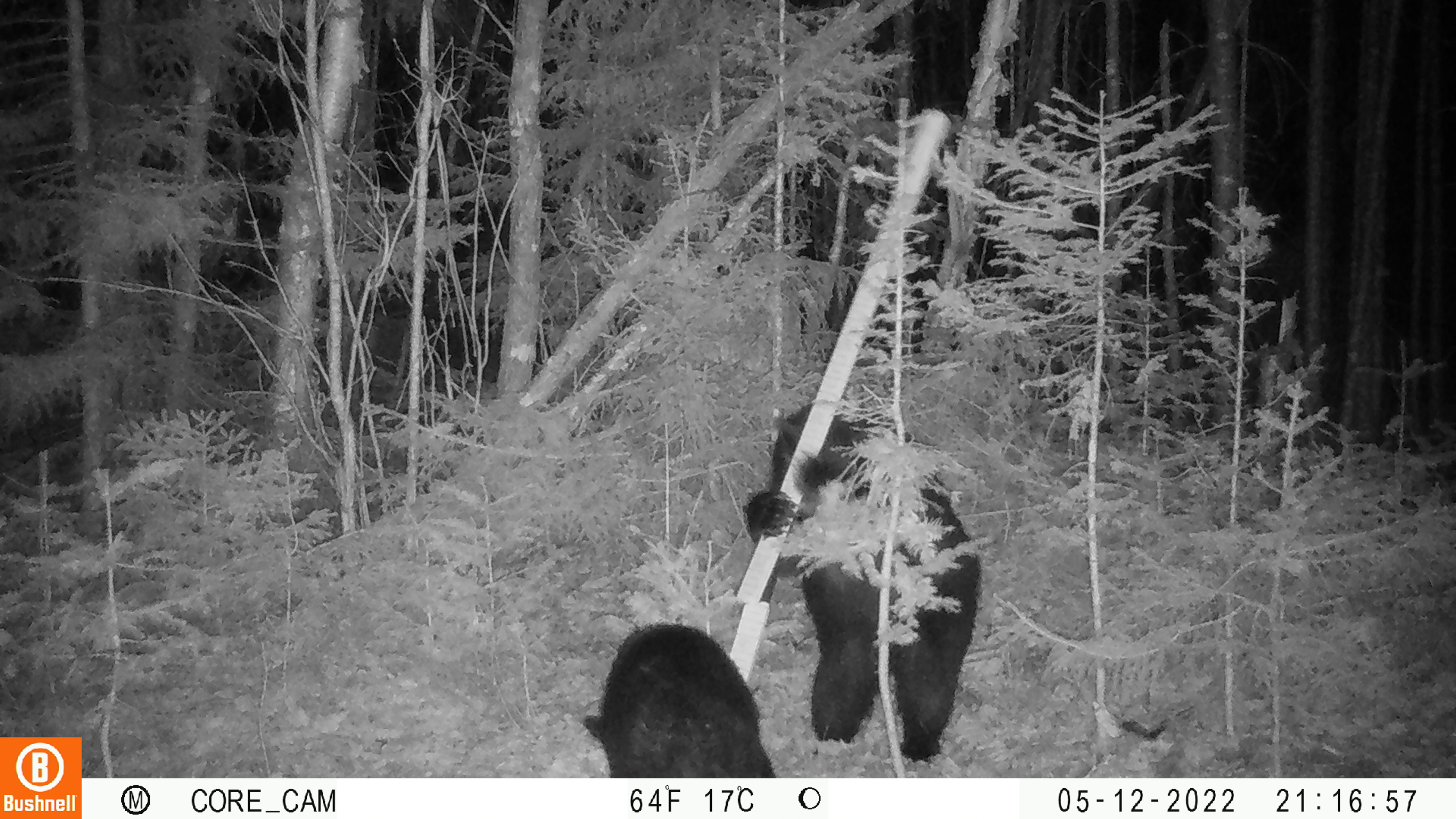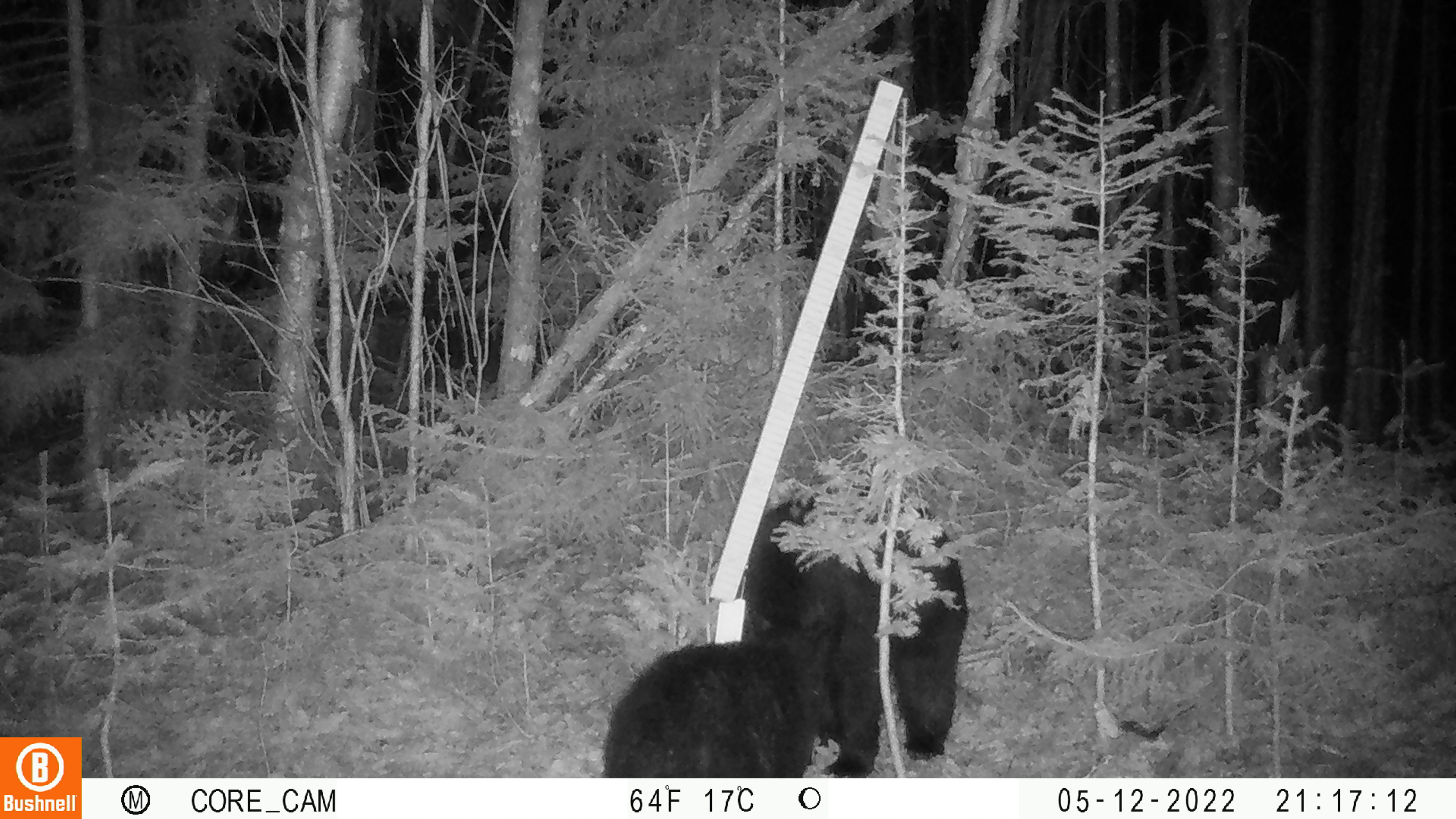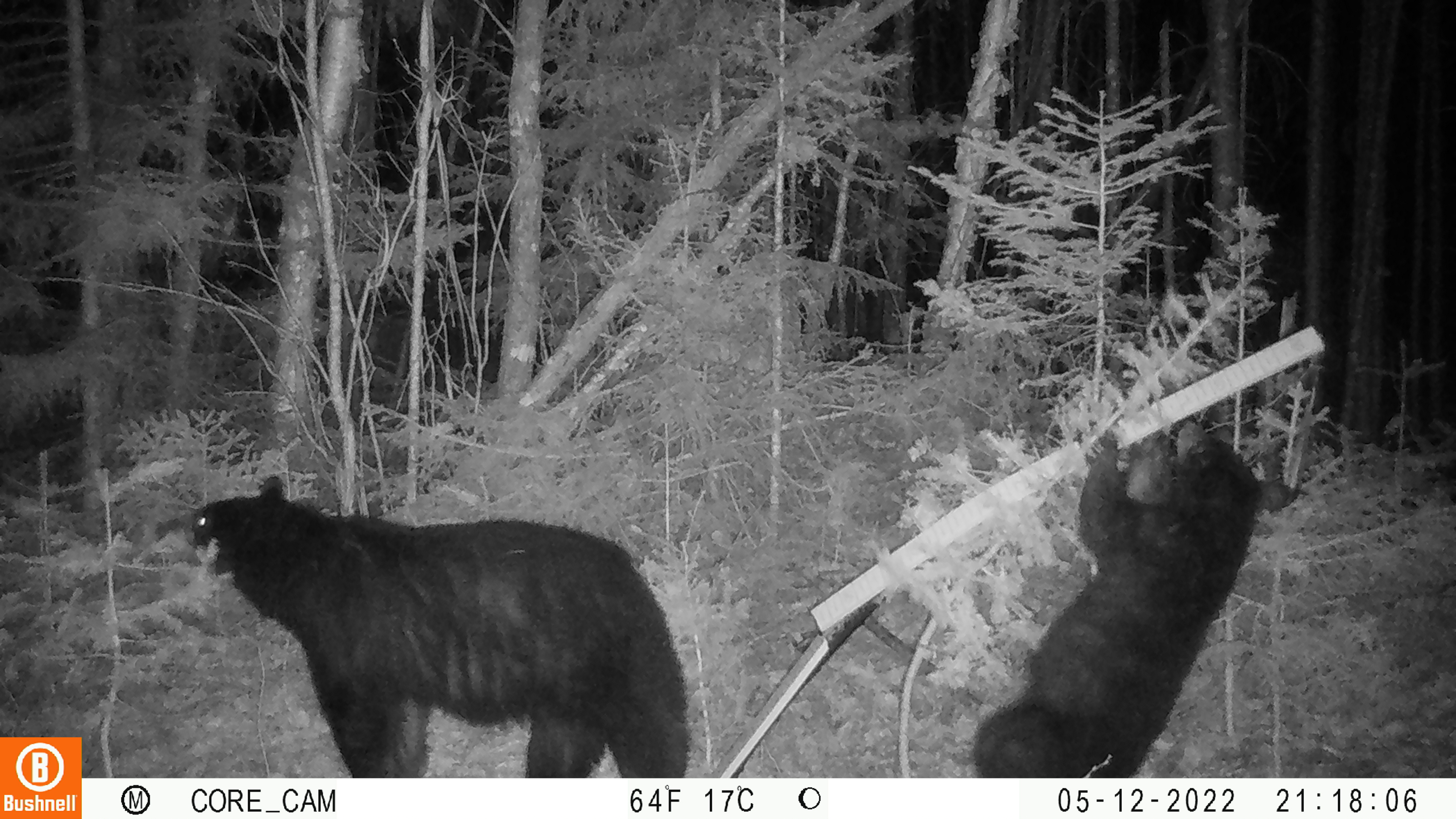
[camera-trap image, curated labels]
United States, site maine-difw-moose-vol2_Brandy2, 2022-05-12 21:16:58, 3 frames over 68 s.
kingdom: Animalia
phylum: Chordata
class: Mammalia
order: Carnivora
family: Ursidae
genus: Ursus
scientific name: Ursus americanus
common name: black bear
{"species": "black bear (Ursus americanus)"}